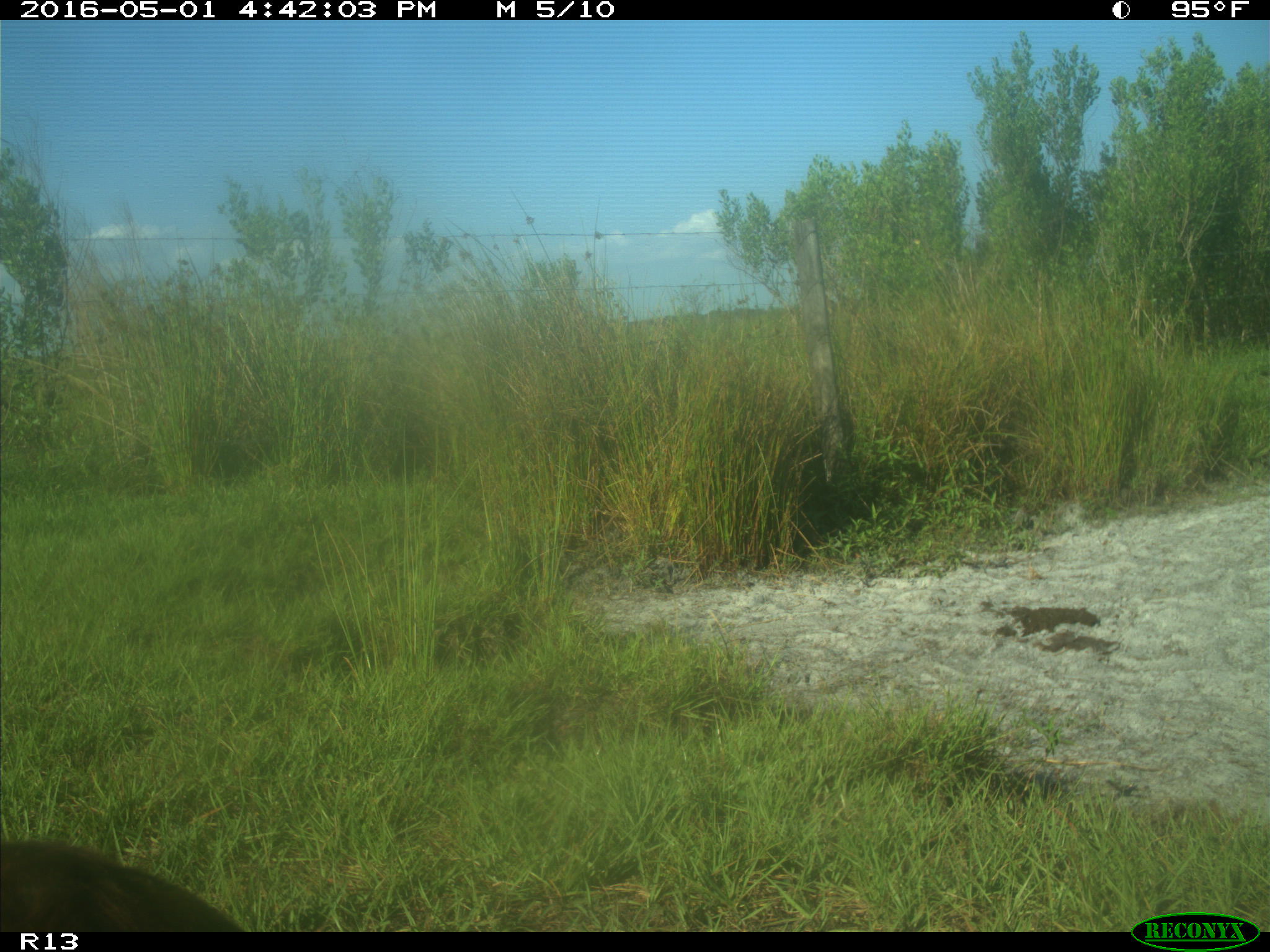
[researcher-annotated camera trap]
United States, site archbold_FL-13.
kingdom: Animalia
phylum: Chordata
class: Mammalia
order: Artiodactyla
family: Bovidae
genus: Bos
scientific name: Bos taurus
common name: domestic cow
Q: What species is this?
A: Bos taurus (domestic cow).